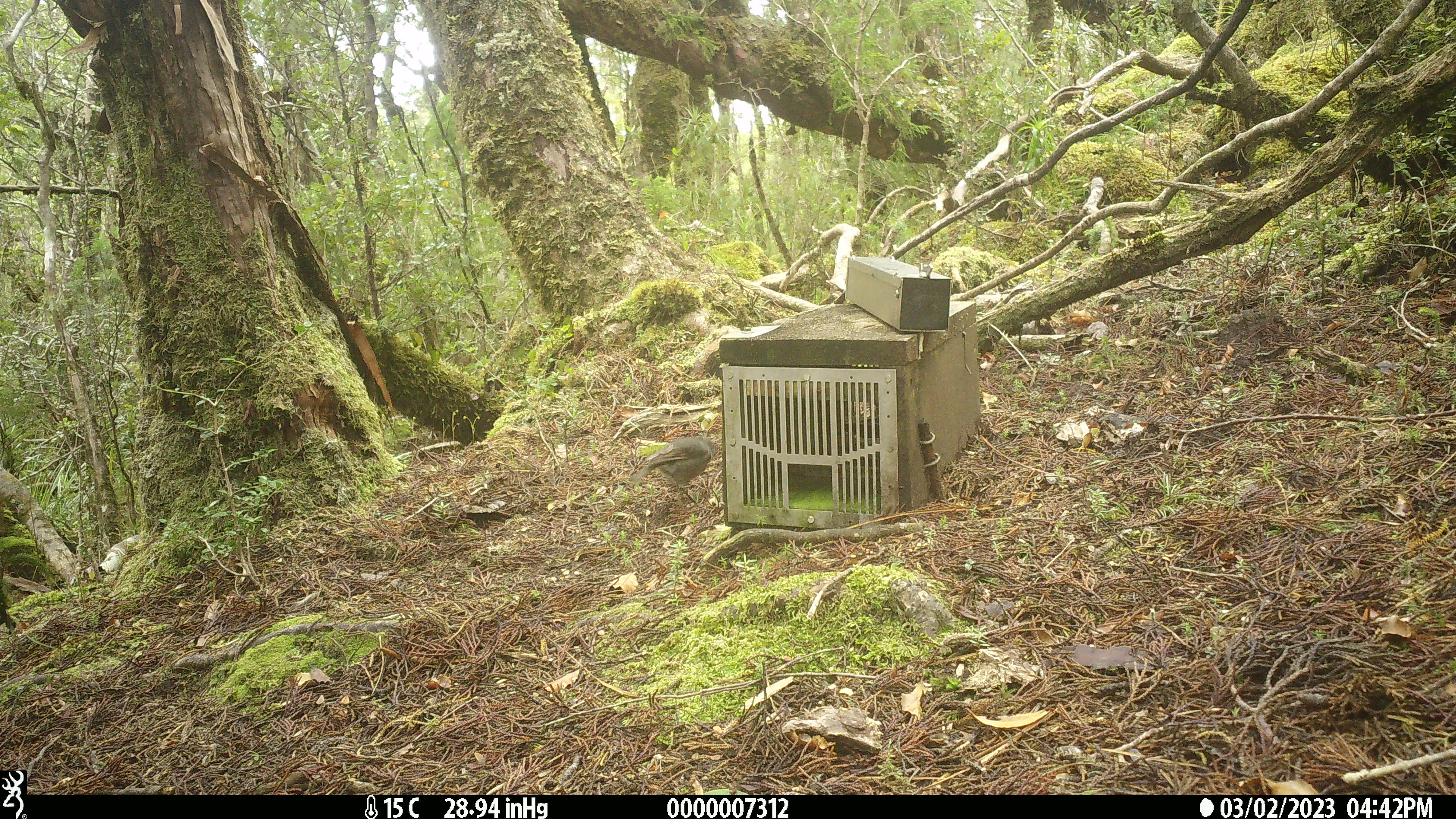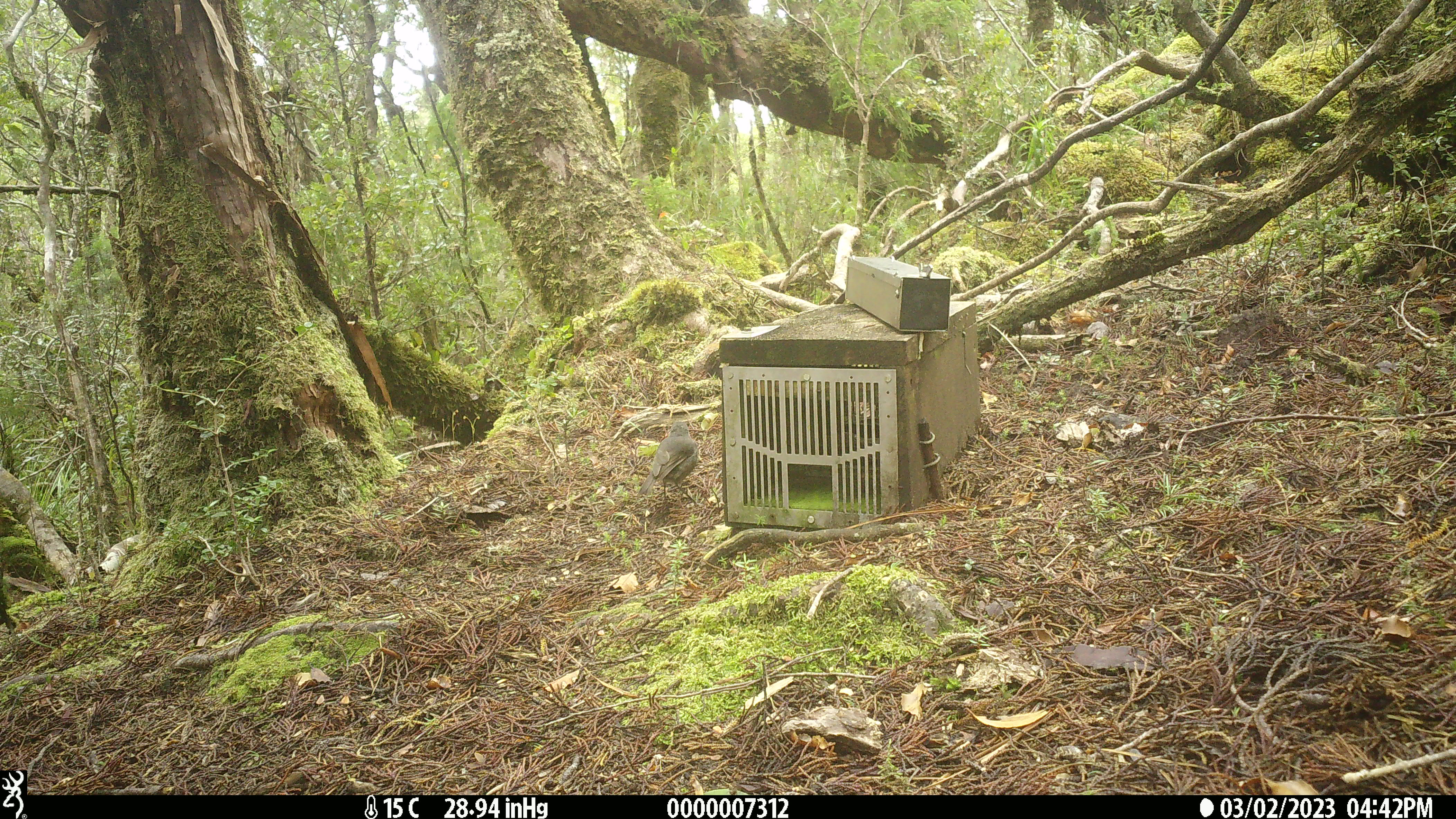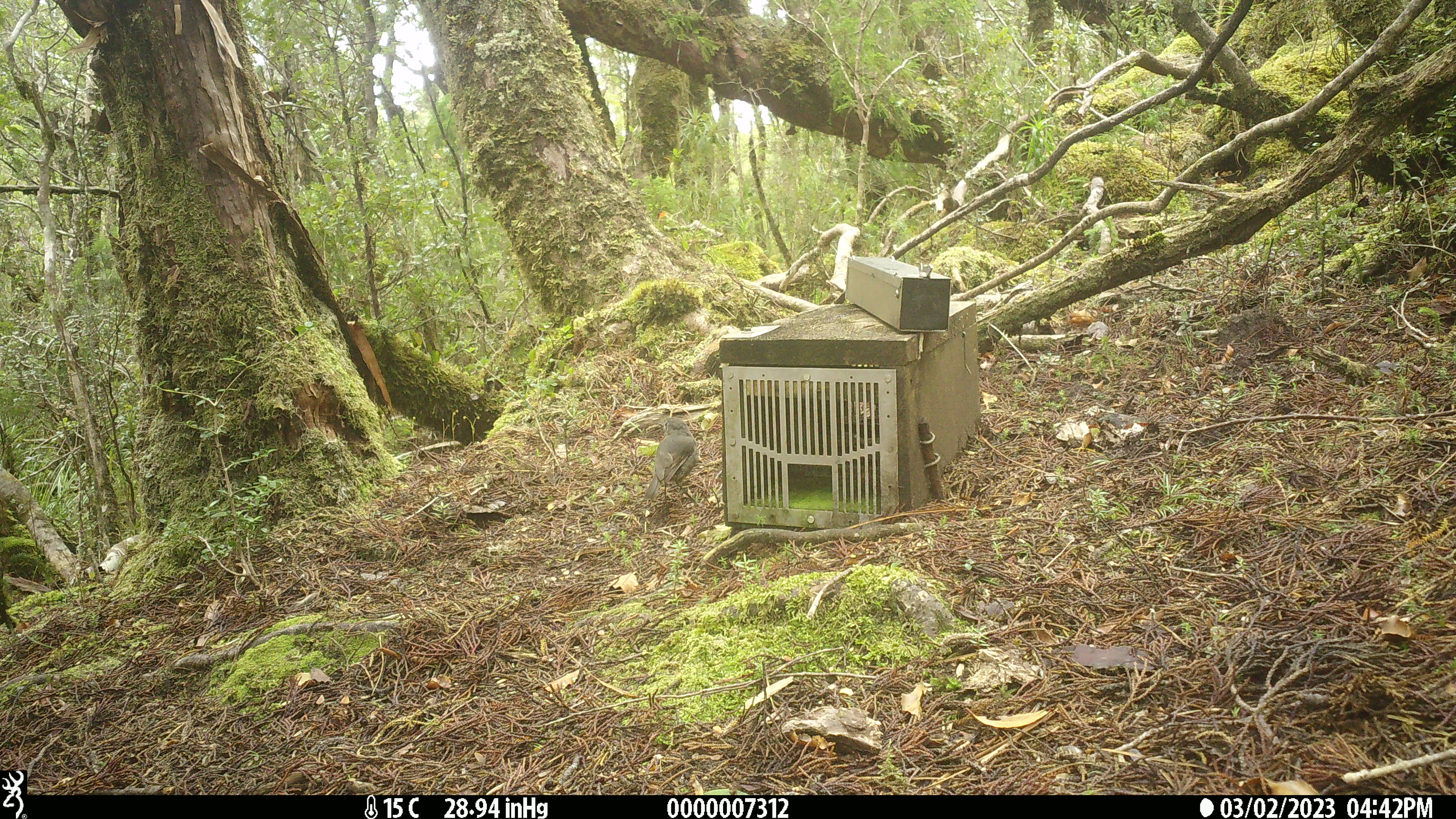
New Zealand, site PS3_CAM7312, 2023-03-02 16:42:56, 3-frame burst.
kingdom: Animalia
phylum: Chordata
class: Aves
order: Passeriformes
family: Petroicidae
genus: Petroica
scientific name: Petroica australis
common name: new zealand robin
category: robin